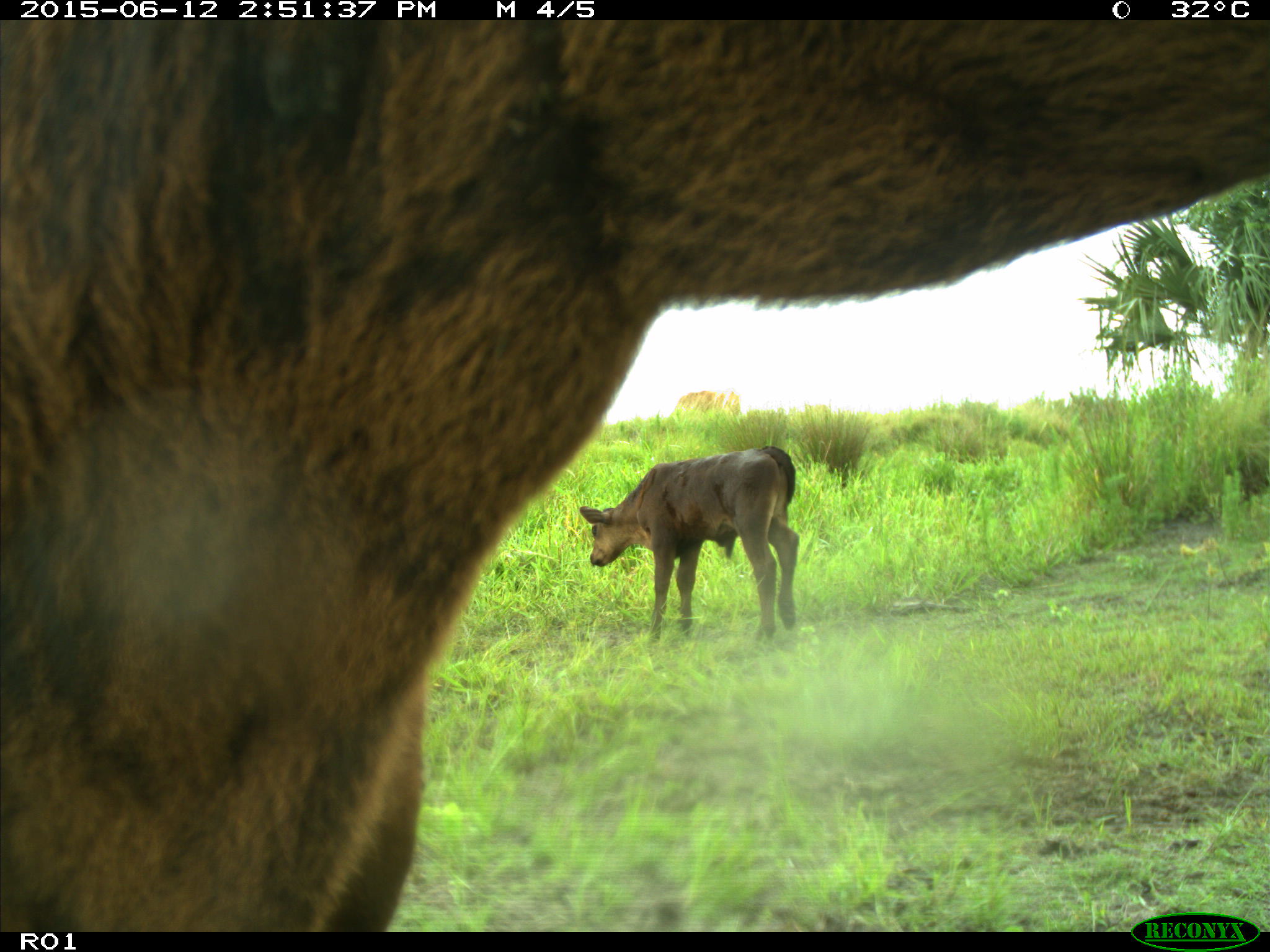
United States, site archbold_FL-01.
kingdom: Animalia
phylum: Chordata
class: Mammalia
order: Artiodactyla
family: Bovidae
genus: Bos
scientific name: Bos taurus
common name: domestic cow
Bos taurus (domestic cow).